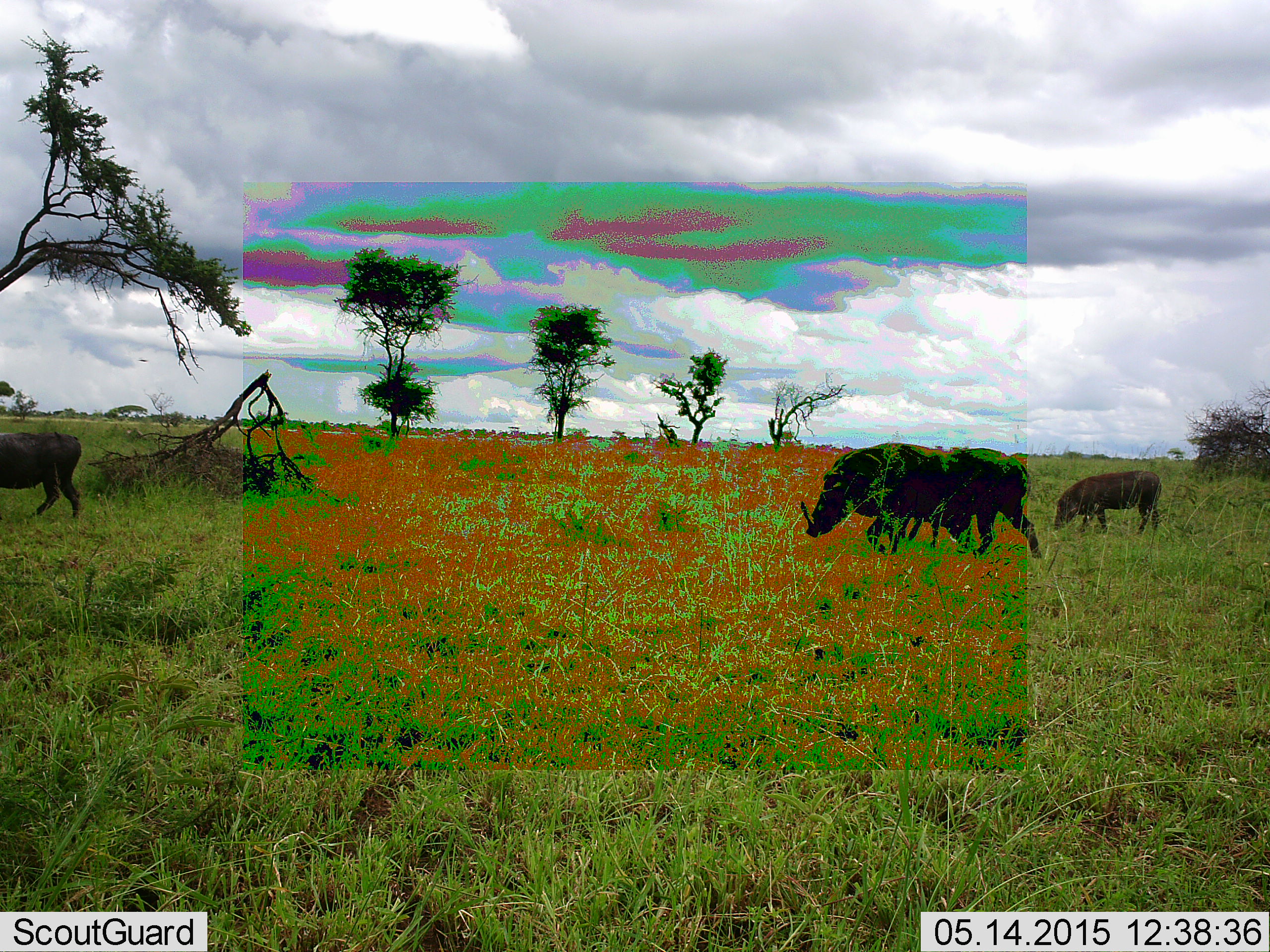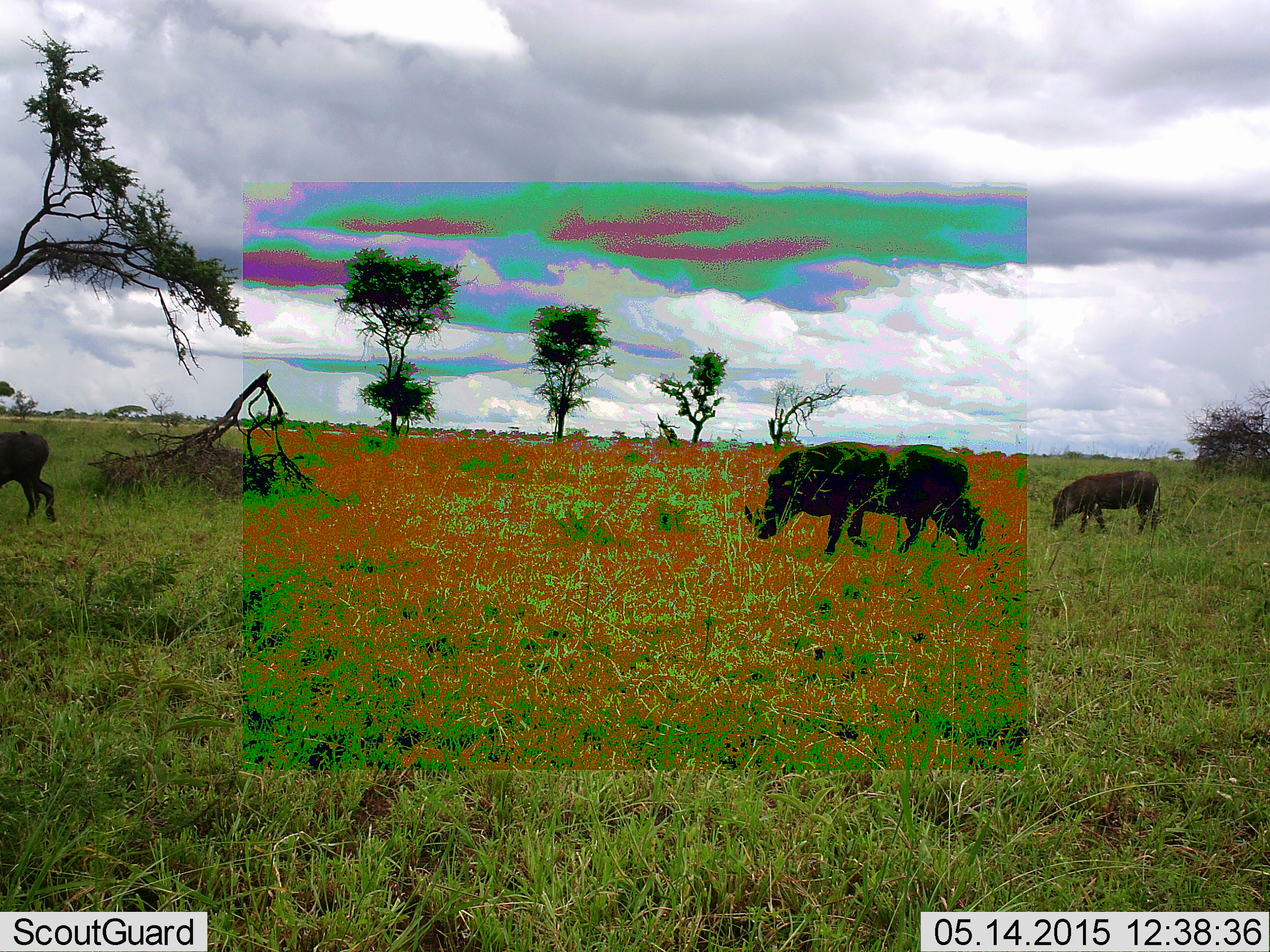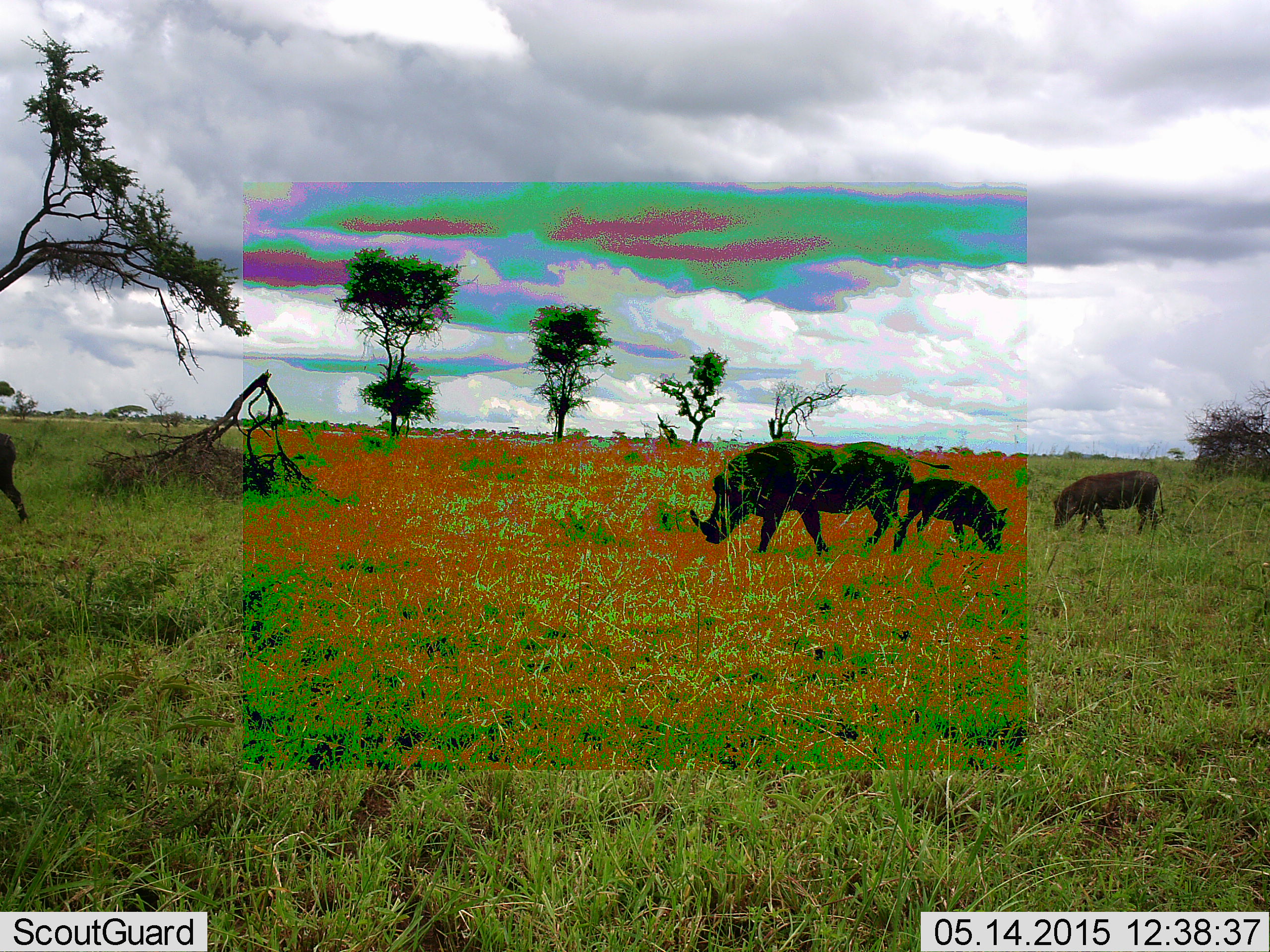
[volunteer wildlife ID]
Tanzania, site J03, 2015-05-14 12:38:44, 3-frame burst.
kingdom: Animalia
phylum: Chordata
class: Mammalia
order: Artiodactyla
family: Suidae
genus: Phacochoerus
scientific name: Phacochoerus africanus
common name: warthog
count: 4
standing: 55%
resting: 0%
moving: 64%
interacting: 0%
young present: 73%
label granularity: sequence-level